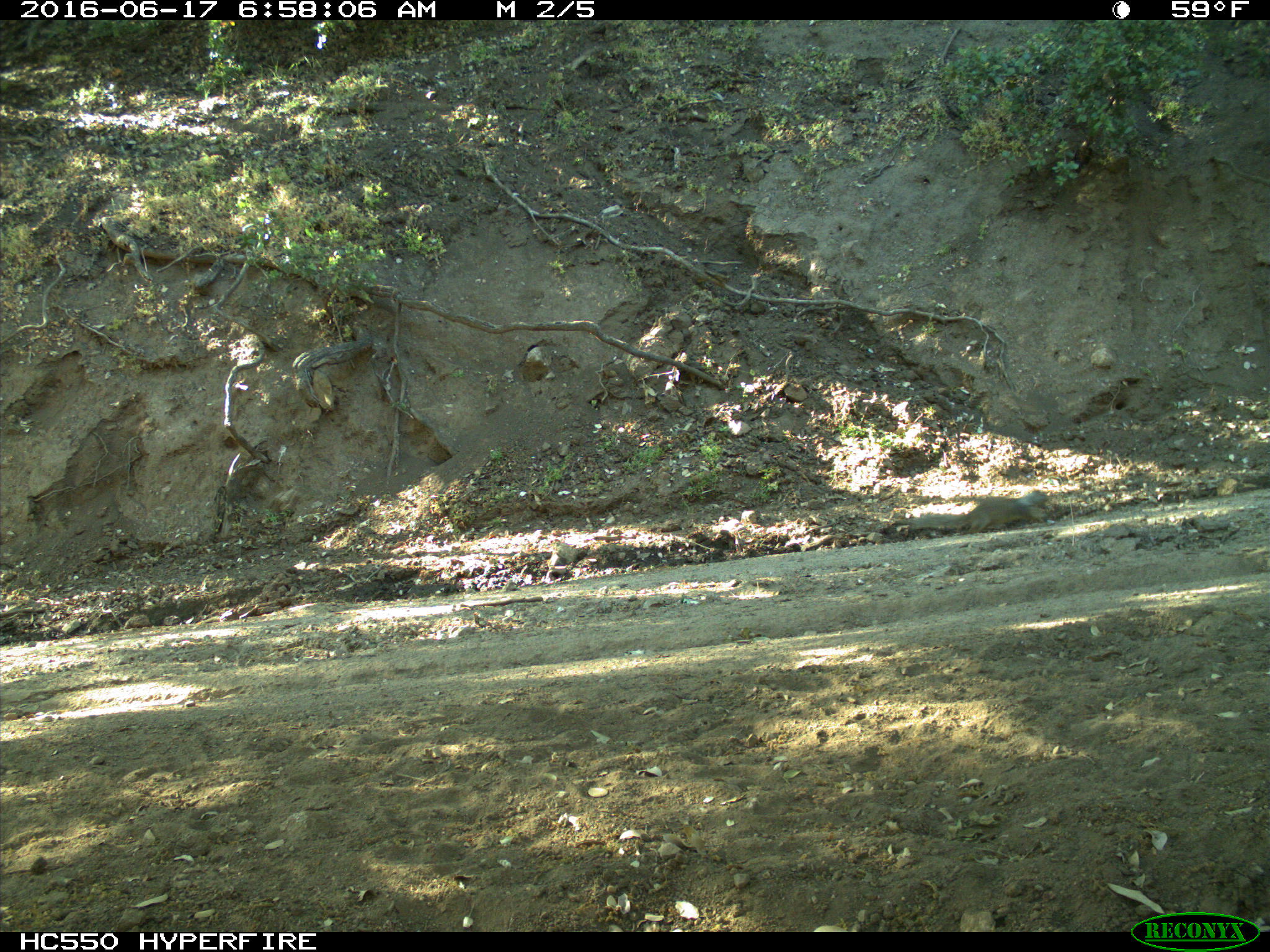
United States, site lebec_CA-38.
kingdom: Animalia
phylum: Chordata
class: Mammalia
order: Rodentia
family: Sciuridae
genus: Otospermophilus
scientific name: Otospermophilus beecheyi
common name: california ground squirrel